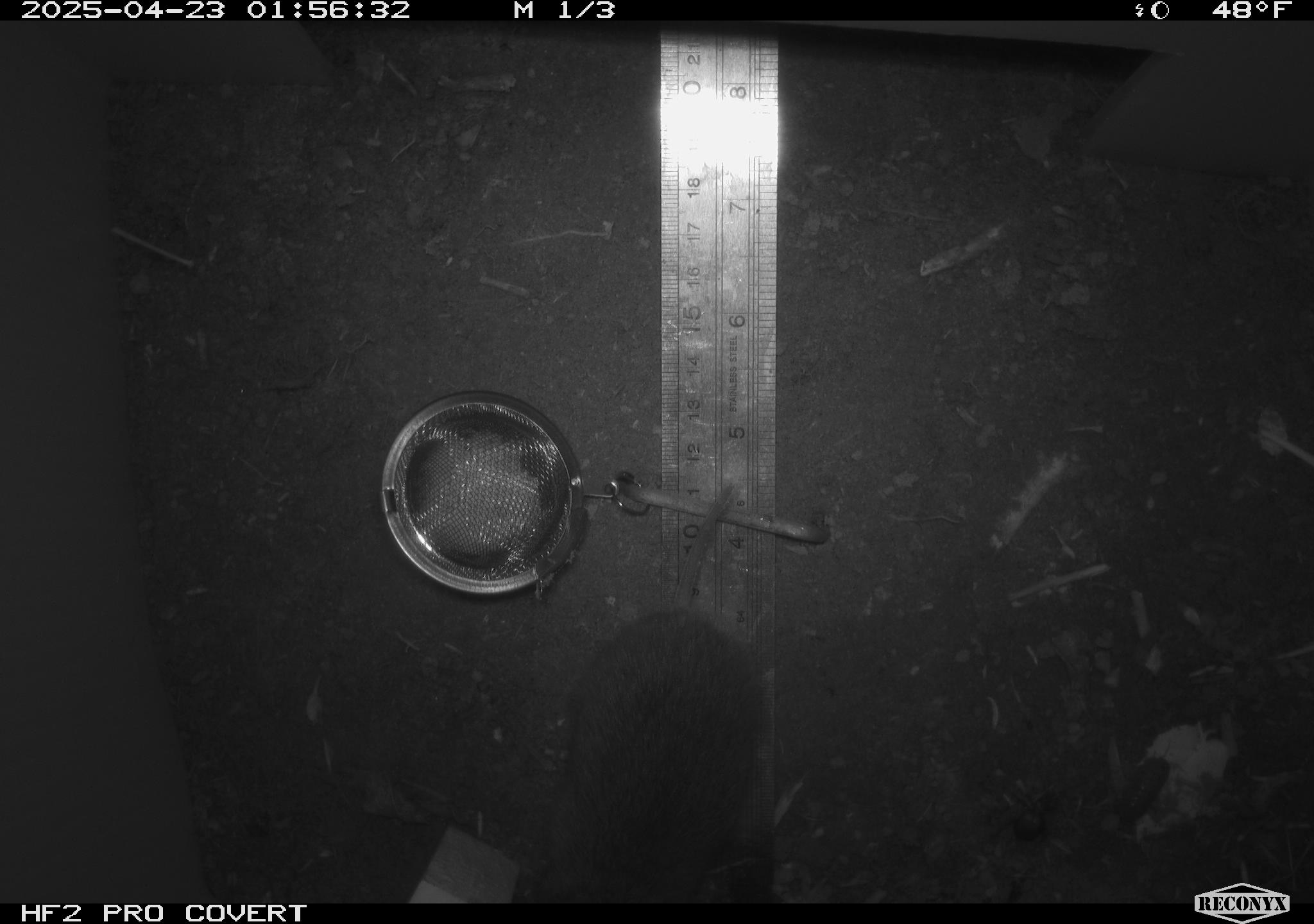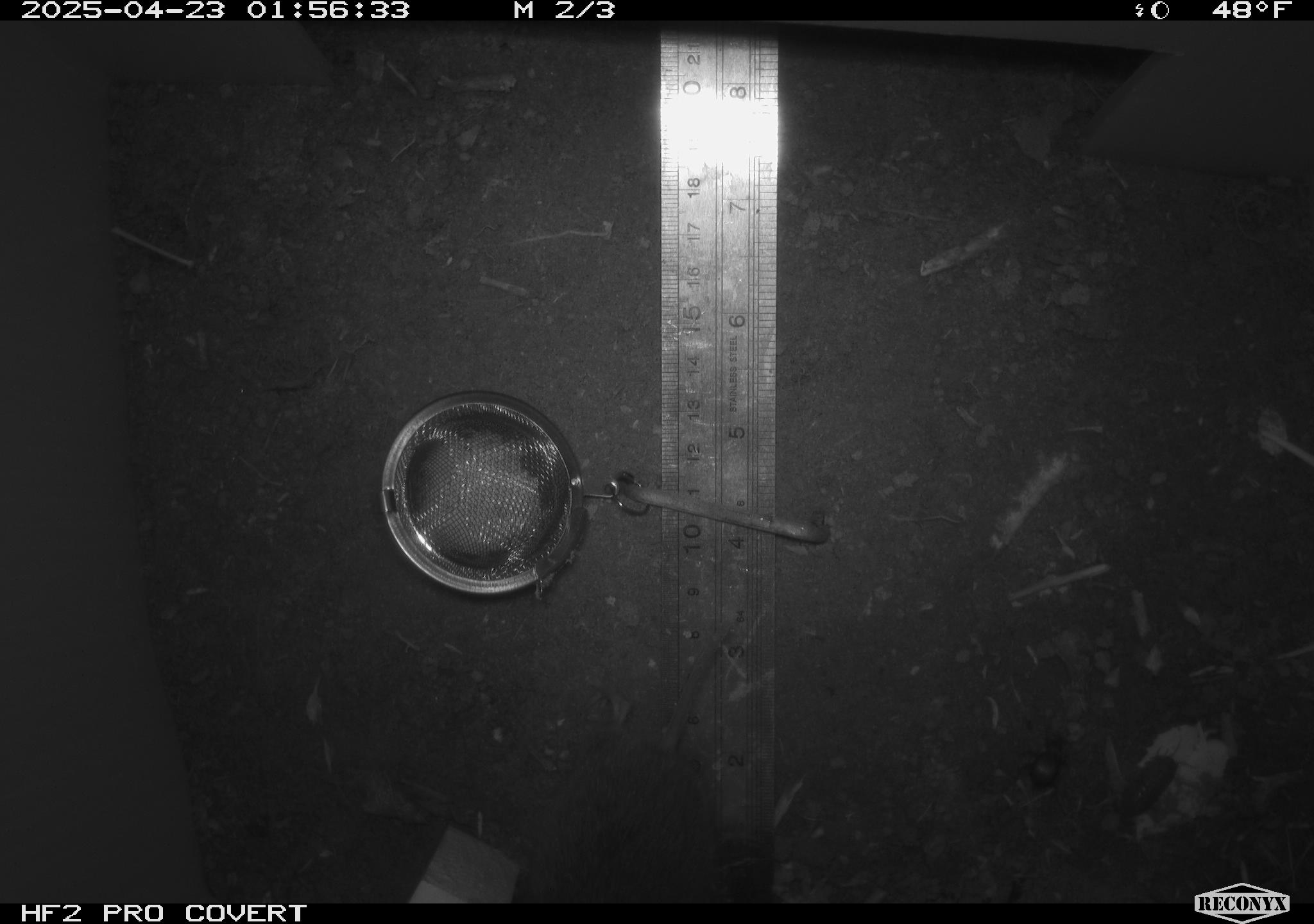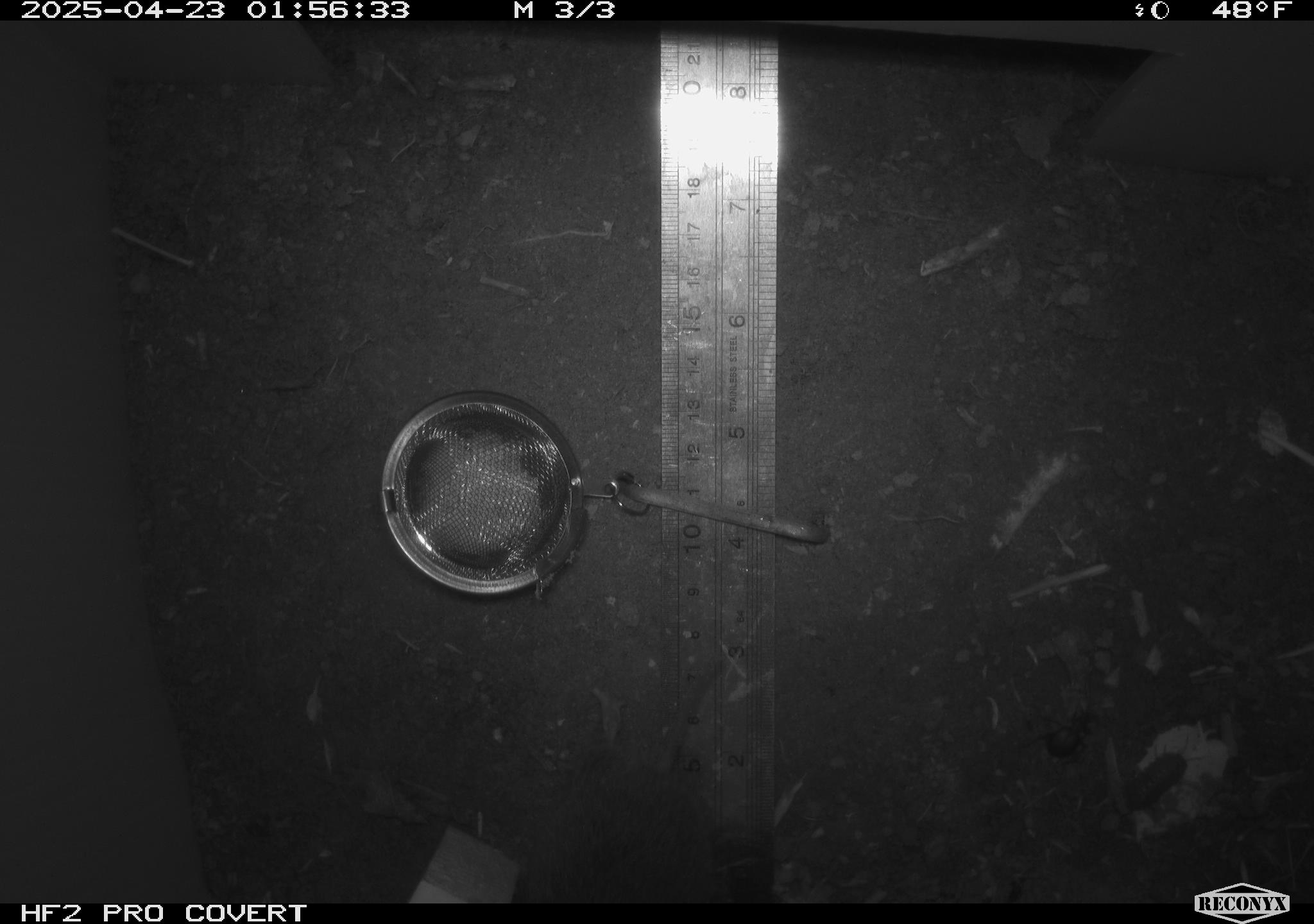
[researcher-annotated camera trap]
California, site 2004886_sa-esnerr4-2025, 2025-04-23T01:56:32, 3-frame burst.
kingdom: Animalia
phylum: Chordata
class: Mammalia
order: Rodentia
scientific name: Rodentia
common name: rodent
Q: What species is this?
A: Rodent (Rodentia).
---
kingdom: Animalia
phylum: Chordata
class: Mammalia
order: Rodentia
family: Cricetidae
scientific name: Arvicolinae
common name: voles, lemmings, and muskrats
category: arvicolinae subfamily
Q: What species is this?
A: Arvicolinae subfamily (voles, lemmings, and muskrats) (Arvicolinae).